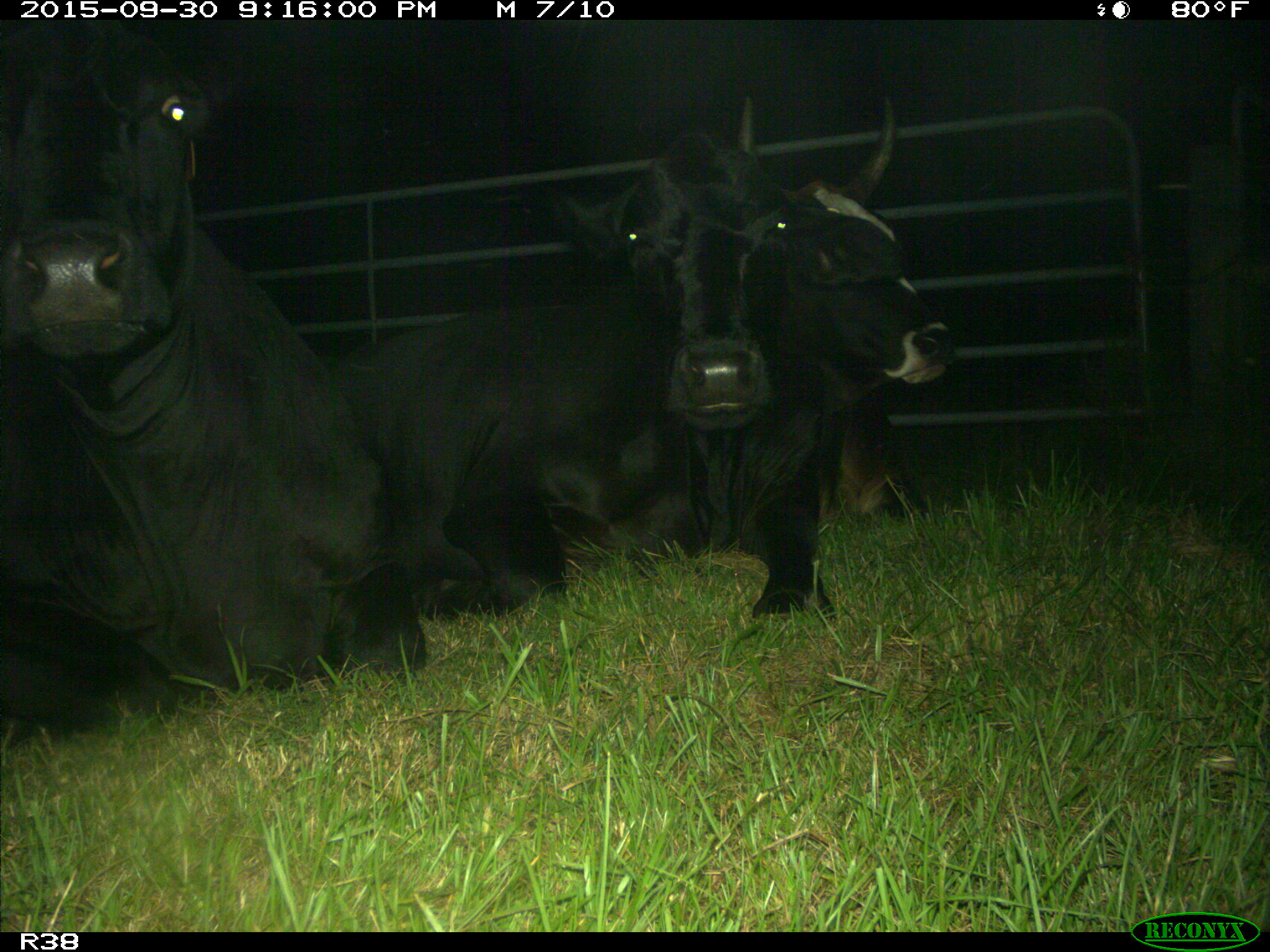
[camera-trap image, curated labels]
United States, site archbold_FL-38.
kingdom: Animalia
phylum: Chordata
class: Mammalia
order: Artiodactyla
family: Bovidae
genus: Bos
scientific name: Bos taurus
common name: domestic cow